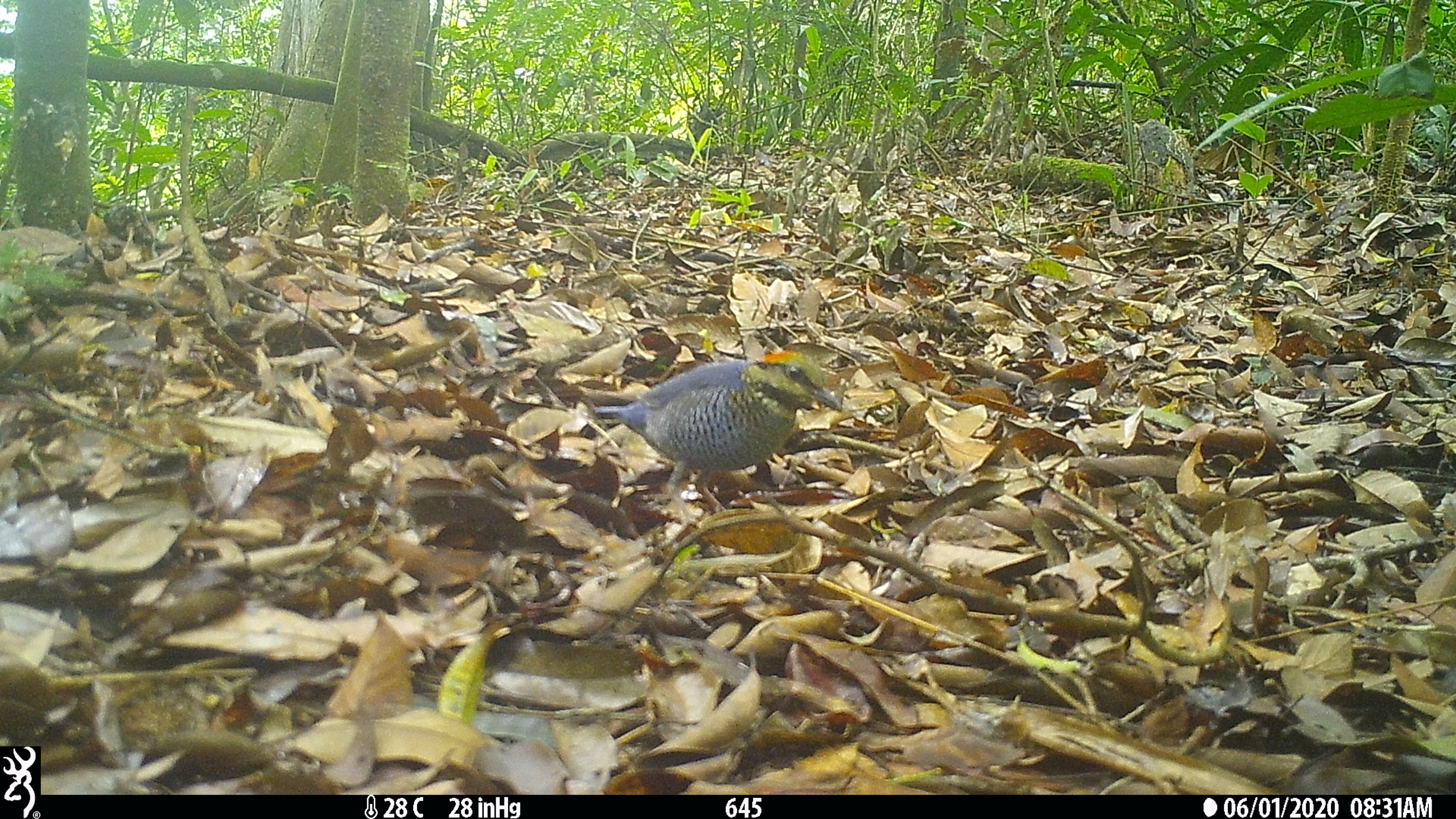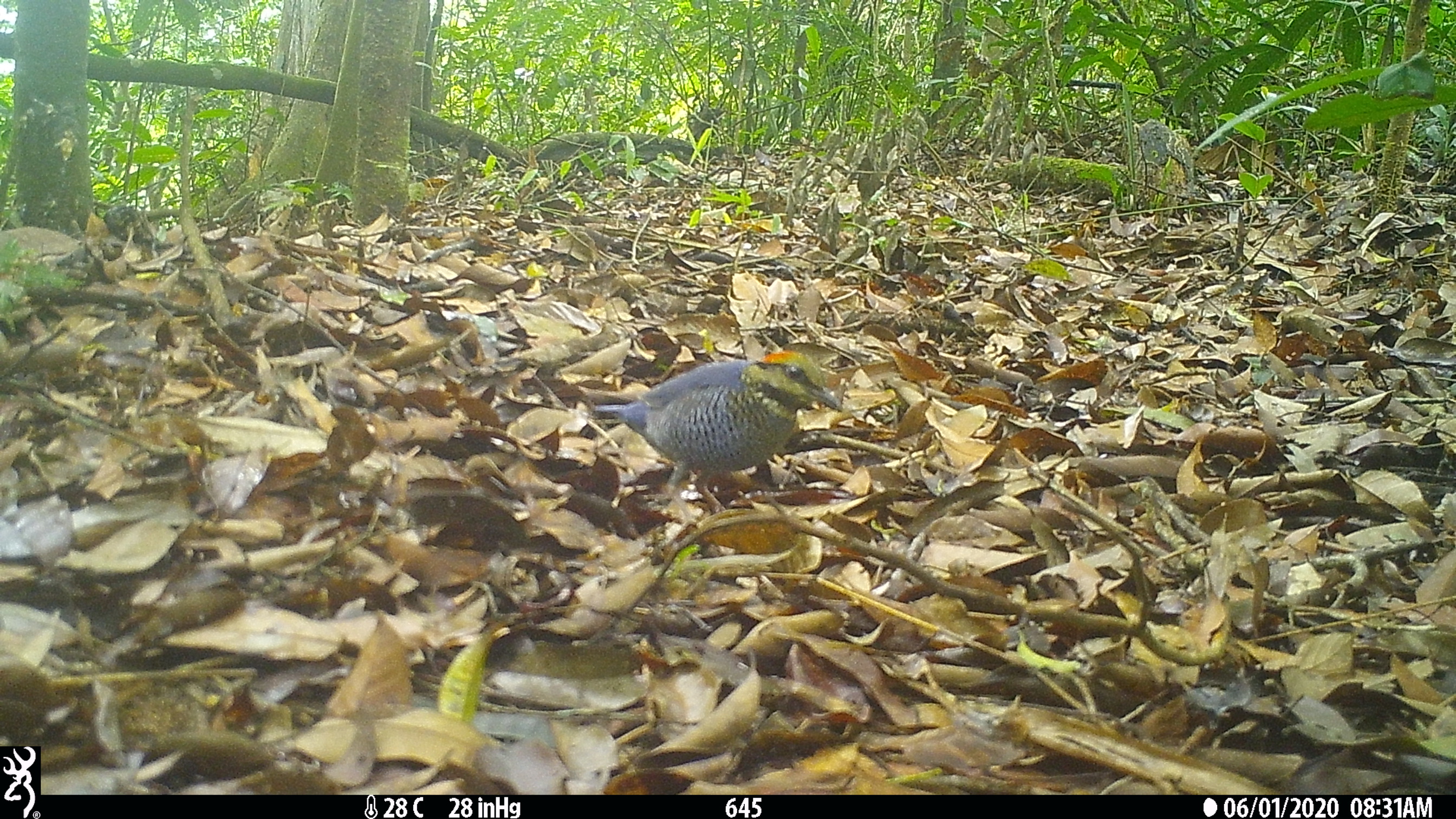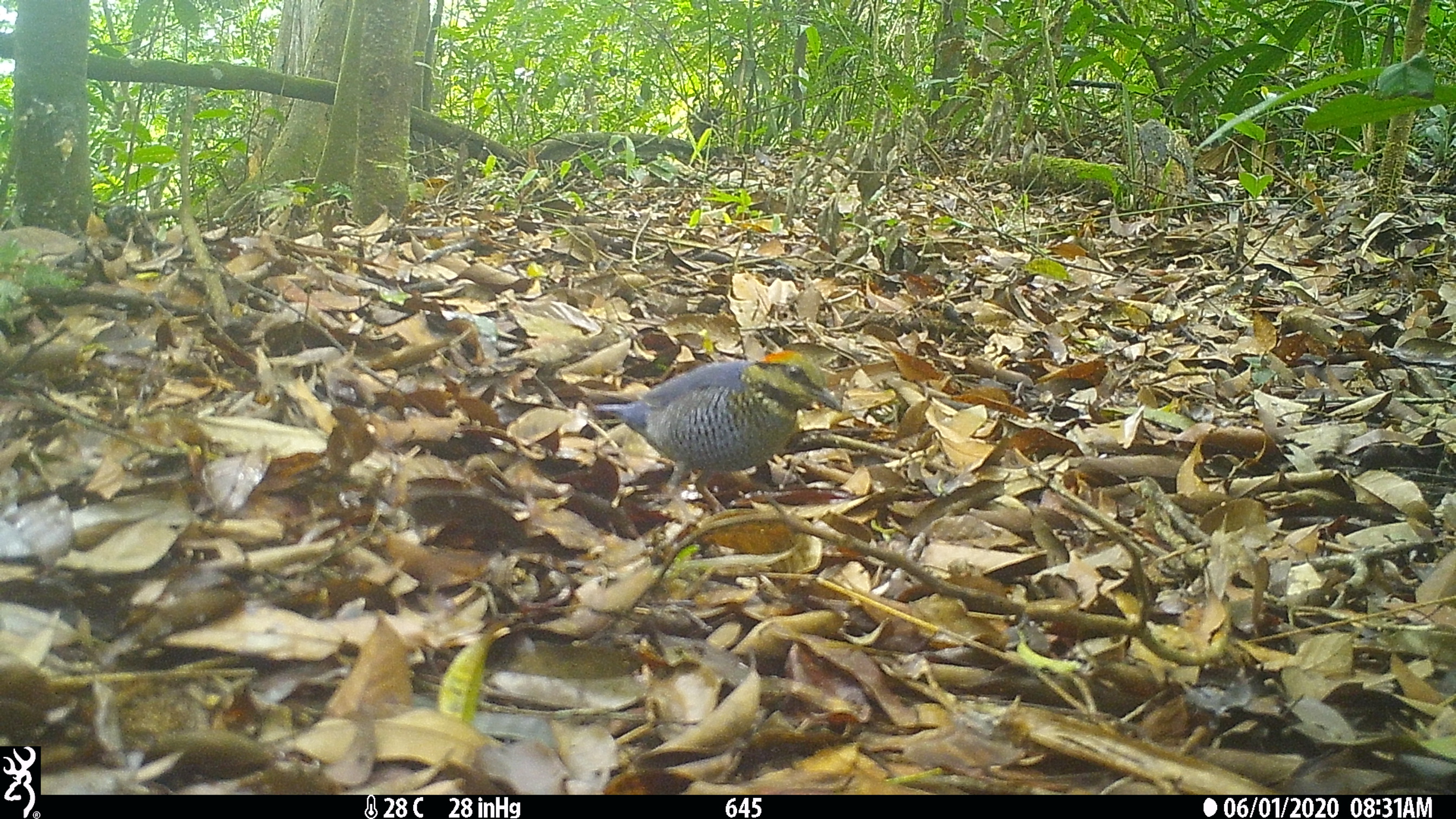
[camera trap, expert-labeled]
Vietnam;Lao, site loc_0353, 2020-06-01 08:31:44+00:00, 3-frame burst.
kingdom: Animalia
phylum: Chordata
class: Aves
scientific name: Aves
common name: bird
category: unidentified bird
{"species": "unidentified bird (bird) (Aves)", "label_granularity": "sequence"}